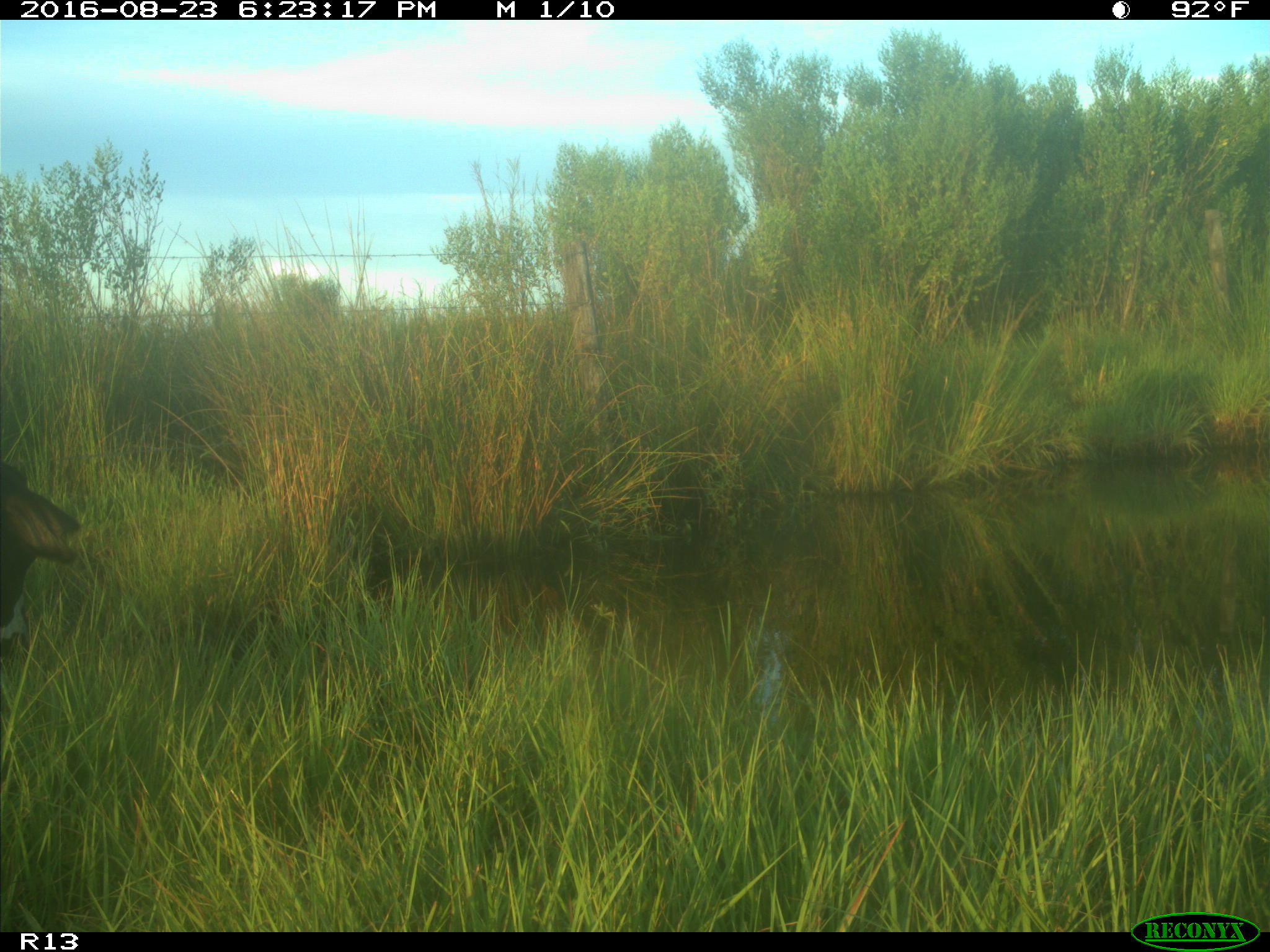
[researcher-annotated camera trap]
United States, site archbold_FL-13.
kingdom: Animalia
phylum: Chordata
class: Mammalia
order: Artiodactyla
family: Bovidae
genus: Bos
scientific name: Bos taurus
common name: domestic cow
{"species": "Bos taurus (domestic cow)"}